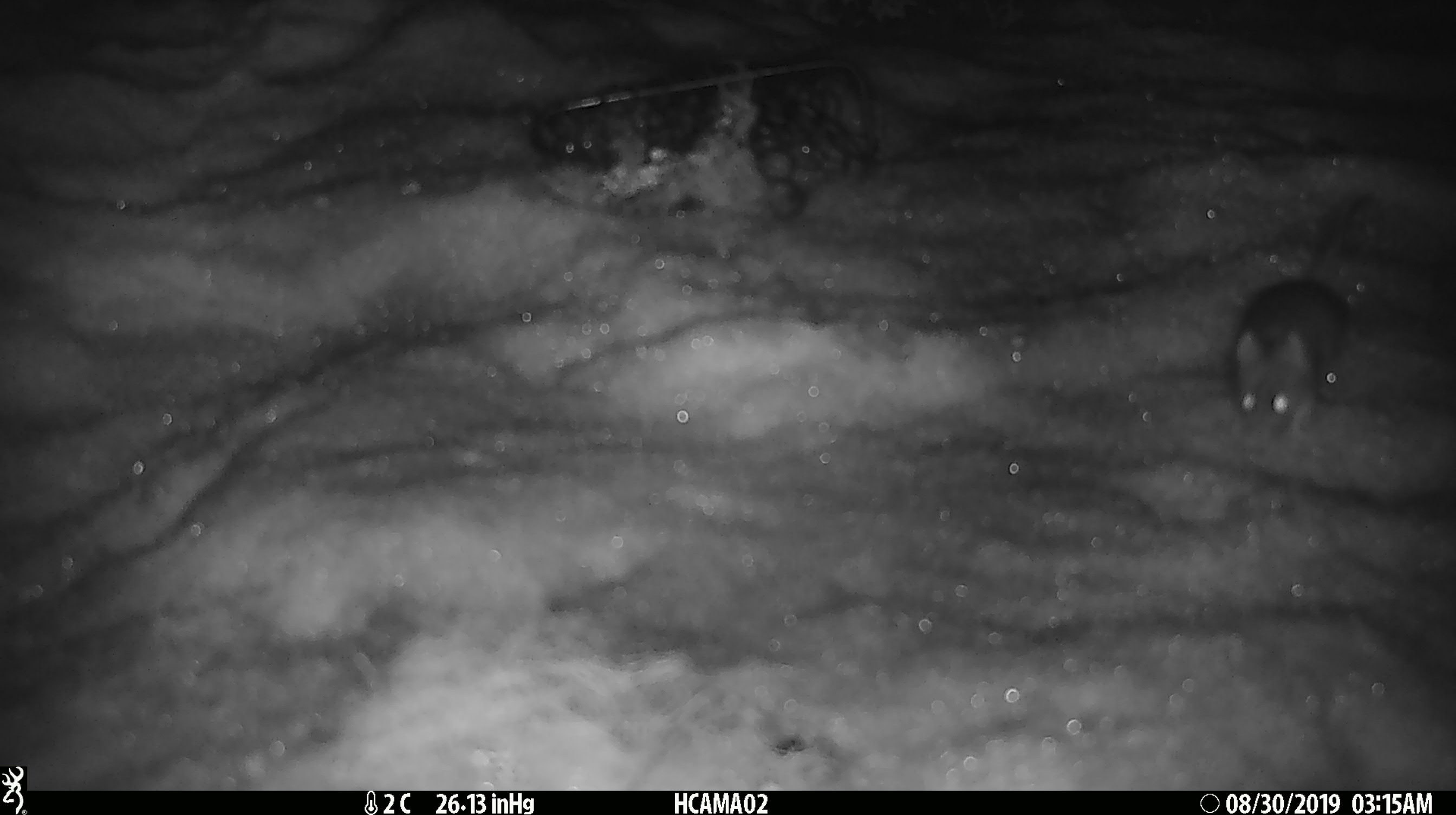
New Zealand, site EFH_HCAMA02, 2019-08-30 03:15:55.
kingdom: Animalia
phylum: Chordata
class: Mammalia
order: Rodentia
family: Muridae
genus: Mus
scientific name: Mus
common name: mouse